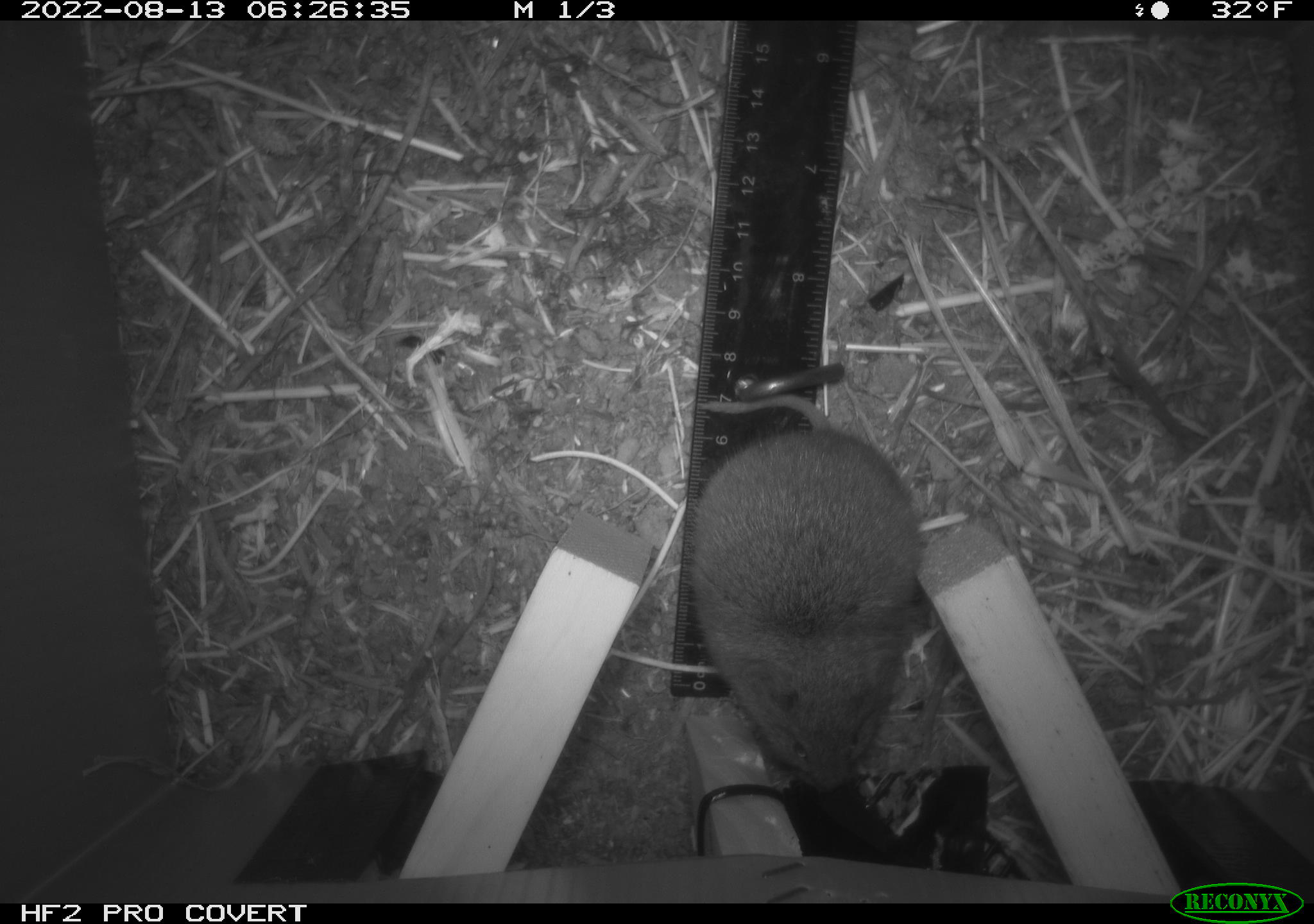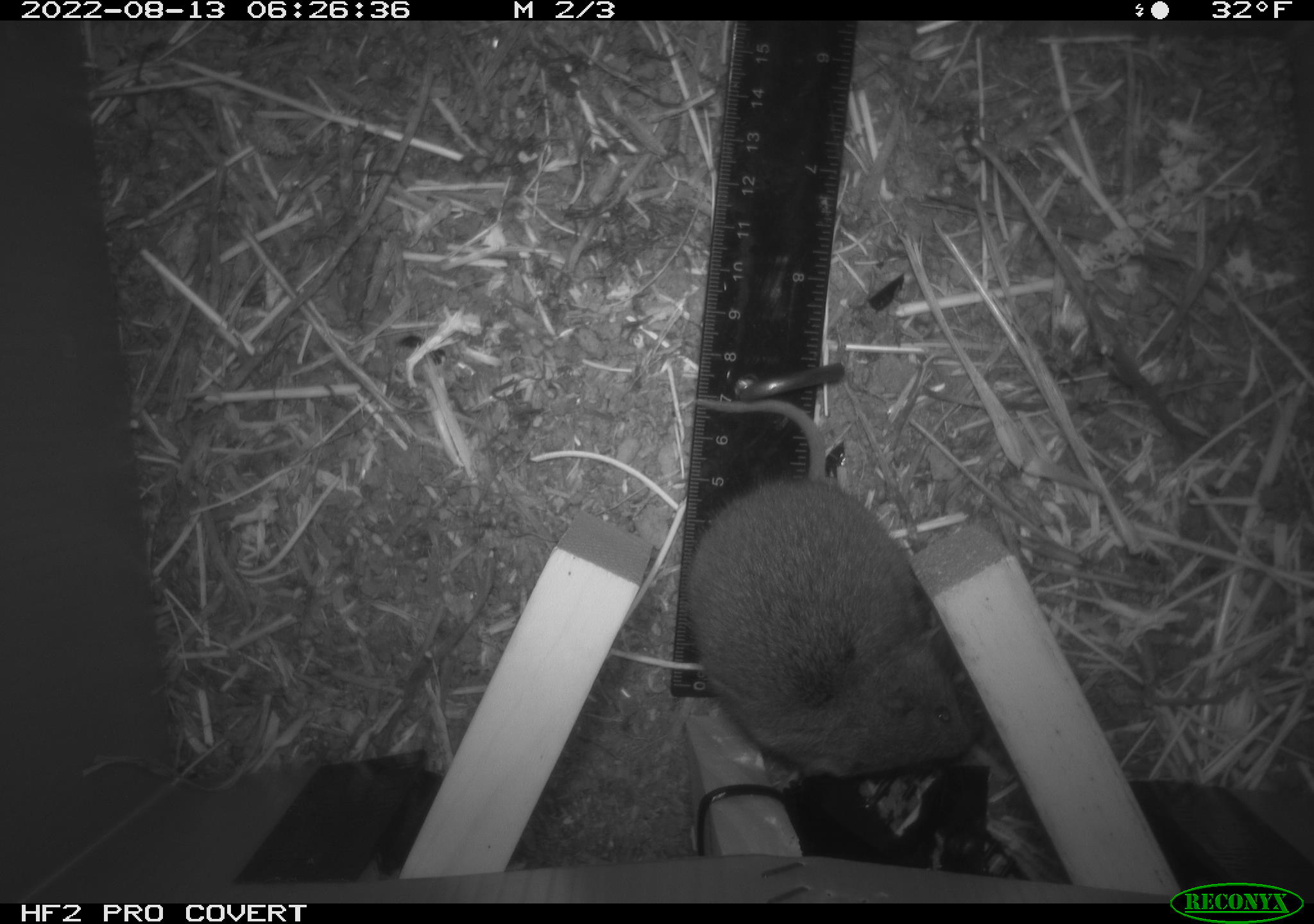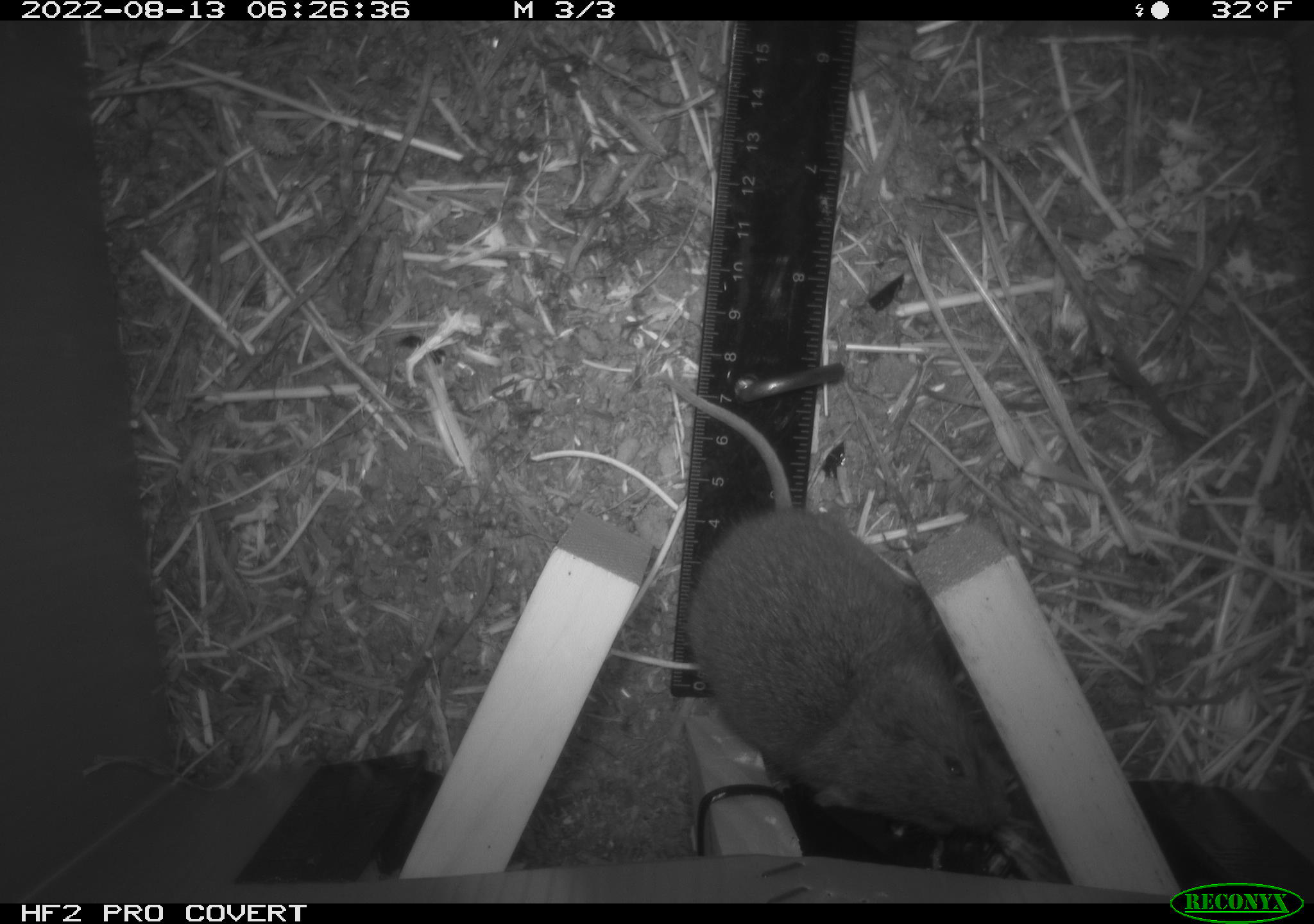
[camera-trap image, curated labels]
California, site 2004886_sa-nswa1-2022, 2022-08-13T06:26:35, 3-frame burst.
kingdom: Animalia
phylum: Chordata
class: Mammalia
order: Rodentia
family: Cricetidae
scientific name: Cricetidae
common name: hamsters, voles, lemmings, and allies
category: cricetidae family